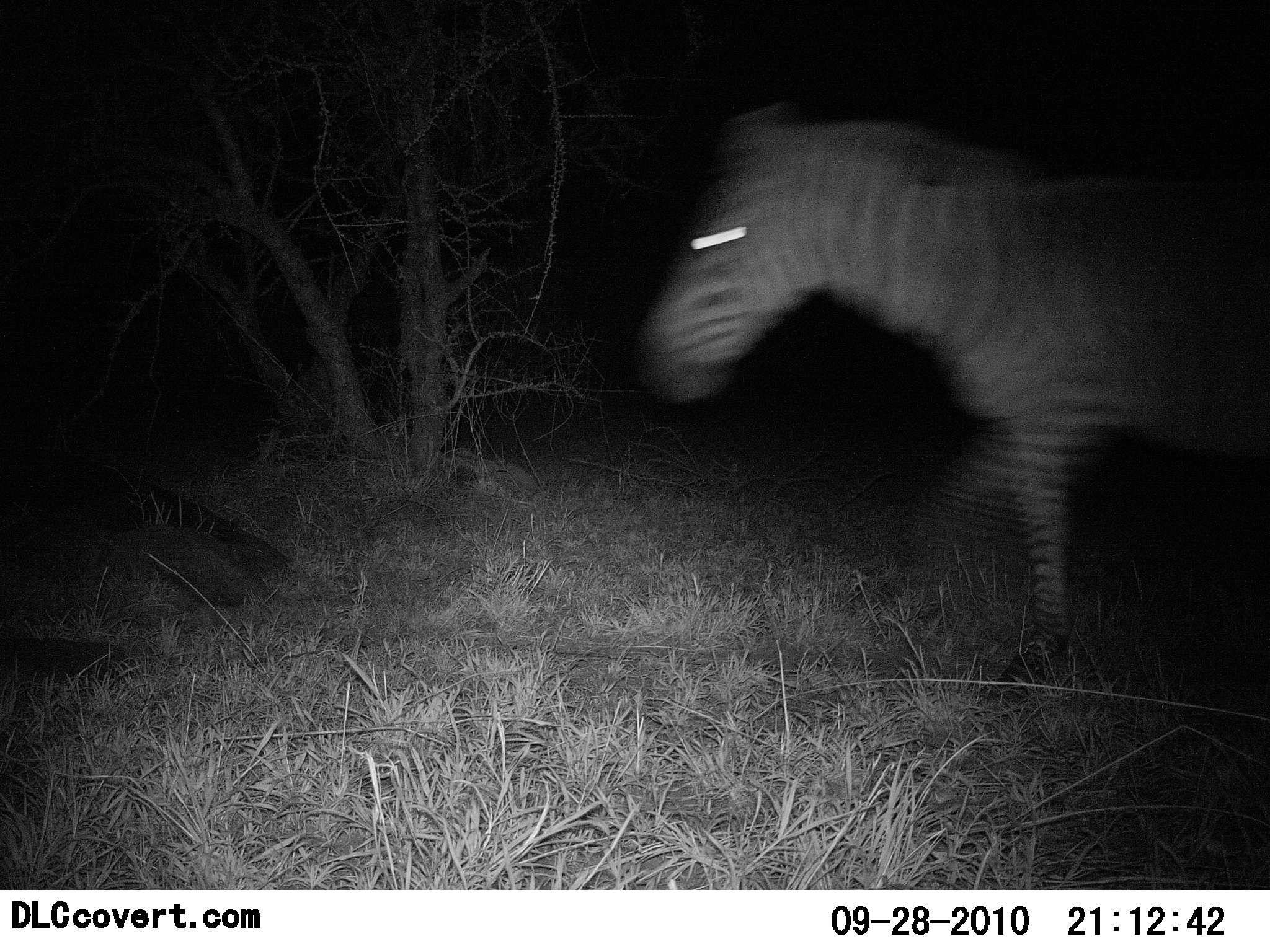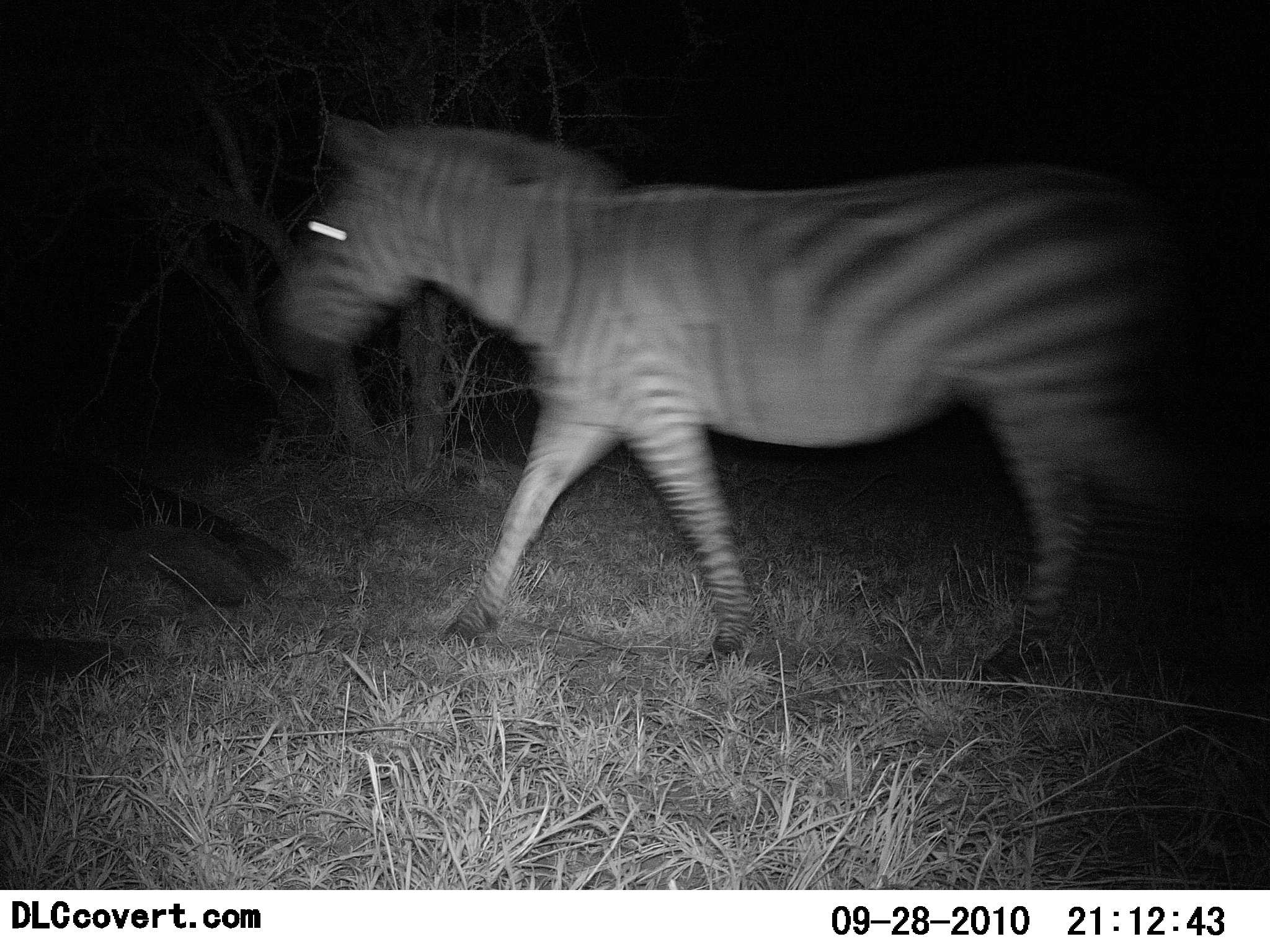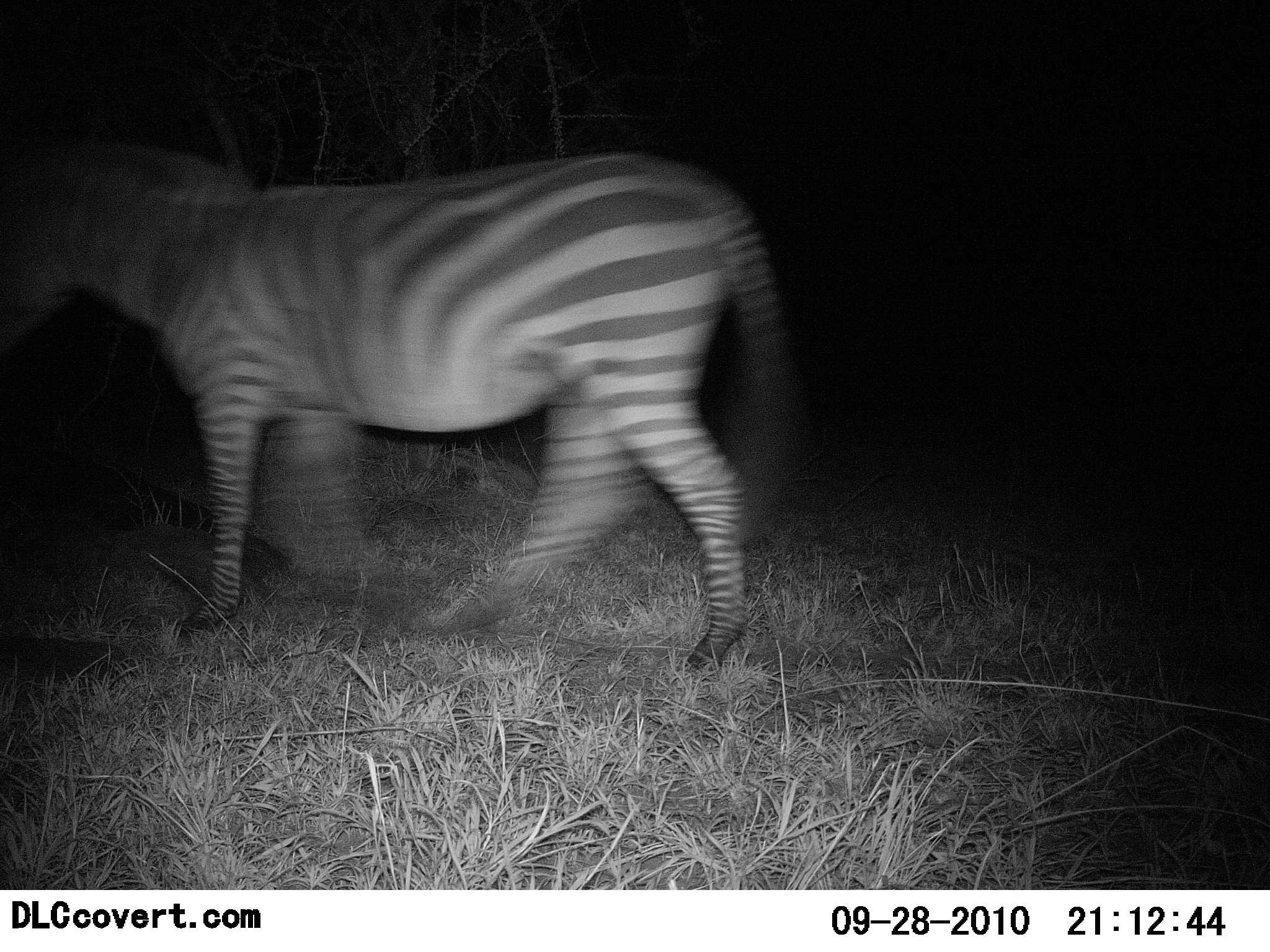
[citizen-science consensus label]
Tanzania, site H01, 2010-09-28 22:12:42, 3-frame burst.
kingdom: Animalia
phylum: Chordata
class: Mammalia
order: Perissodactyla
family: Equidae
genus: Equus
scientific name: Equus quagga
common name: plains zebra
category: zebra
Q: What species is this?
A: Zebra (plains zebra) (Equus quagga).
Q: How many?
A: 1.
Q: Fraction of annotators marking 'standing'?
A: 0%.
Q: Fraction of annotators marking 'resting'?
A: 0%.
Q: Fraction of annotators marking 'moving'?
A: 100%.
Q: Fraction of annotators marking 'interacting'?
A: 0%.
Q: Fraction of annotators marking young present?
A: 0%.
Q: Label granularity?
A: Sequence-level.